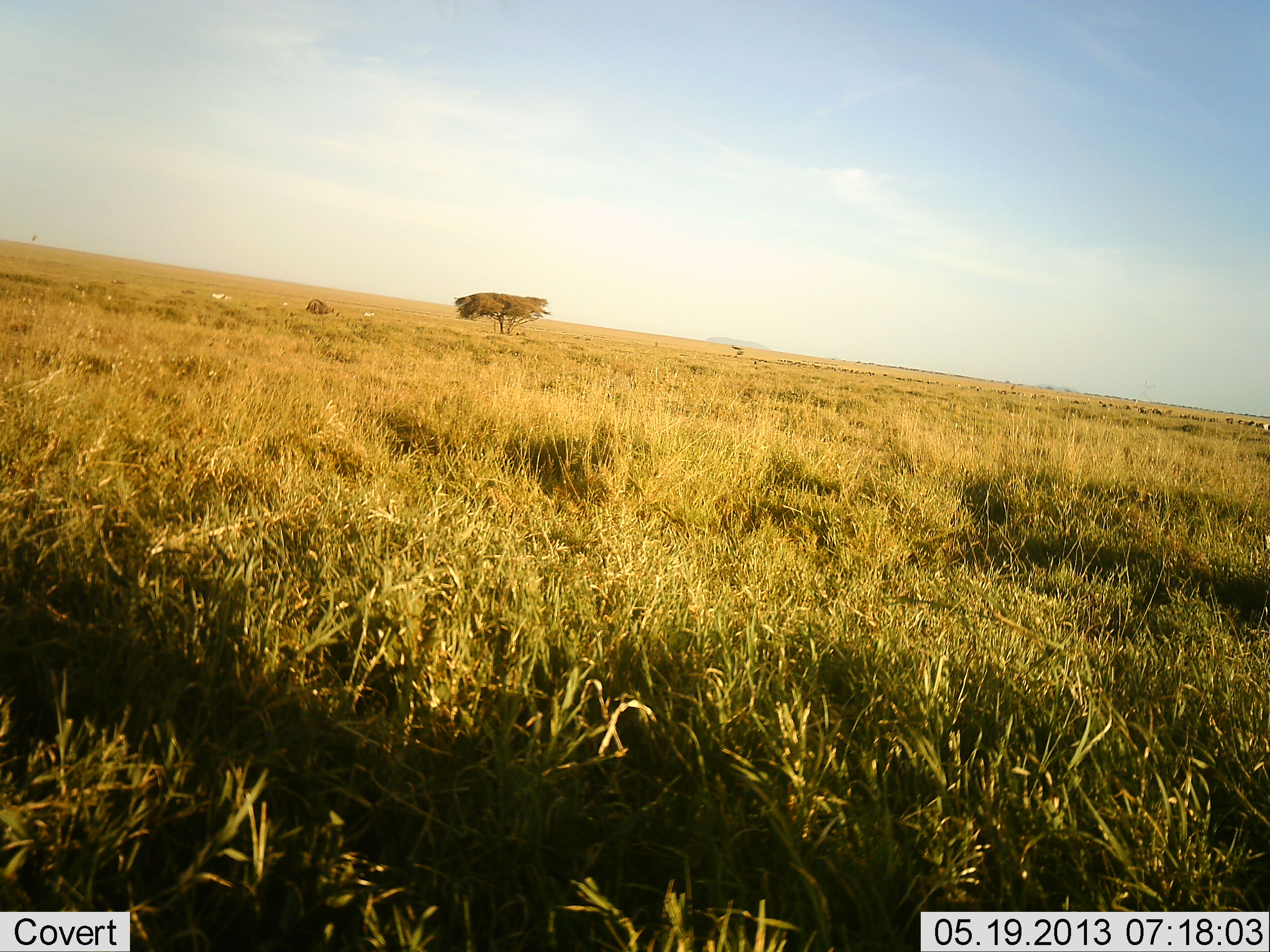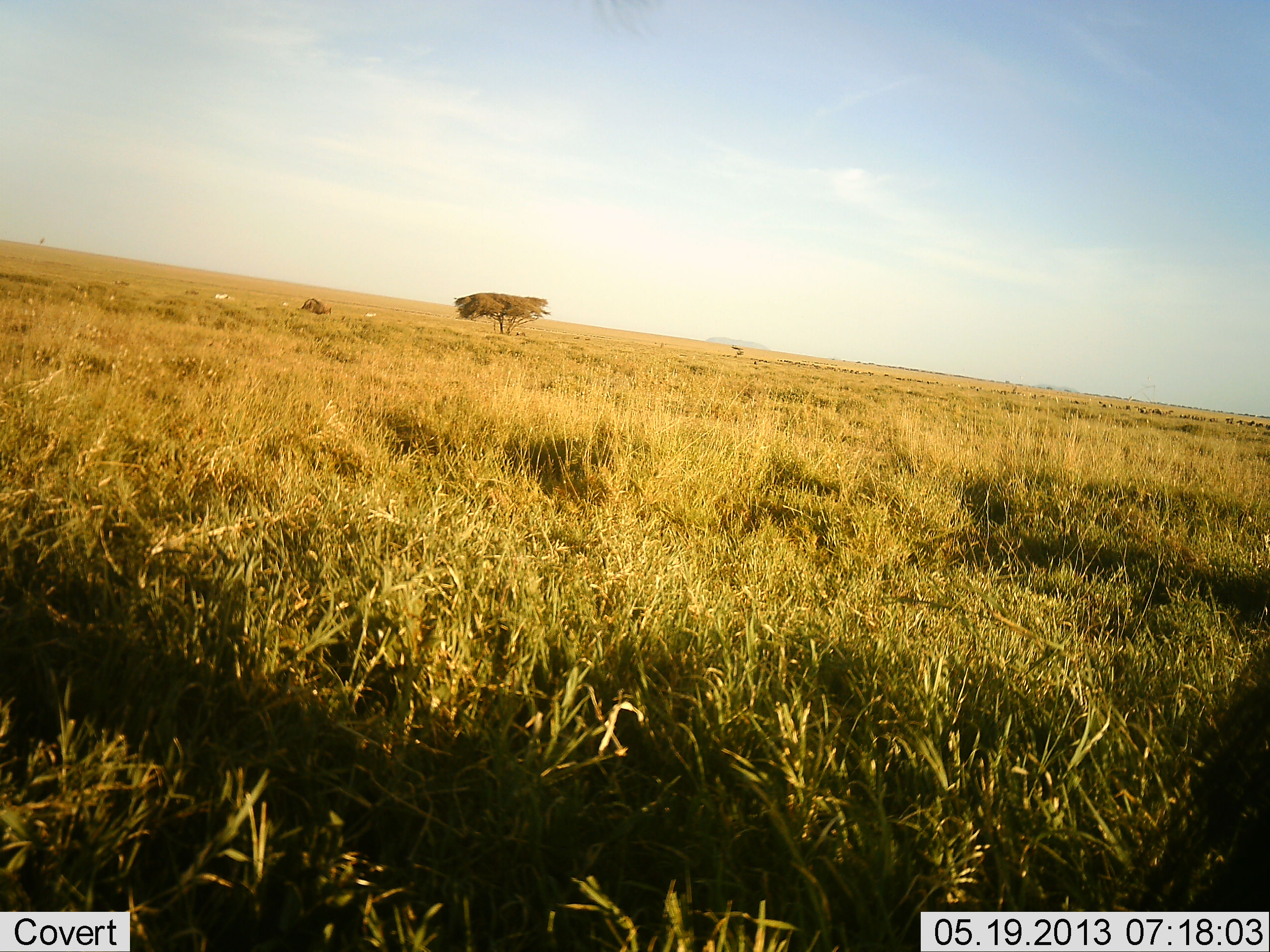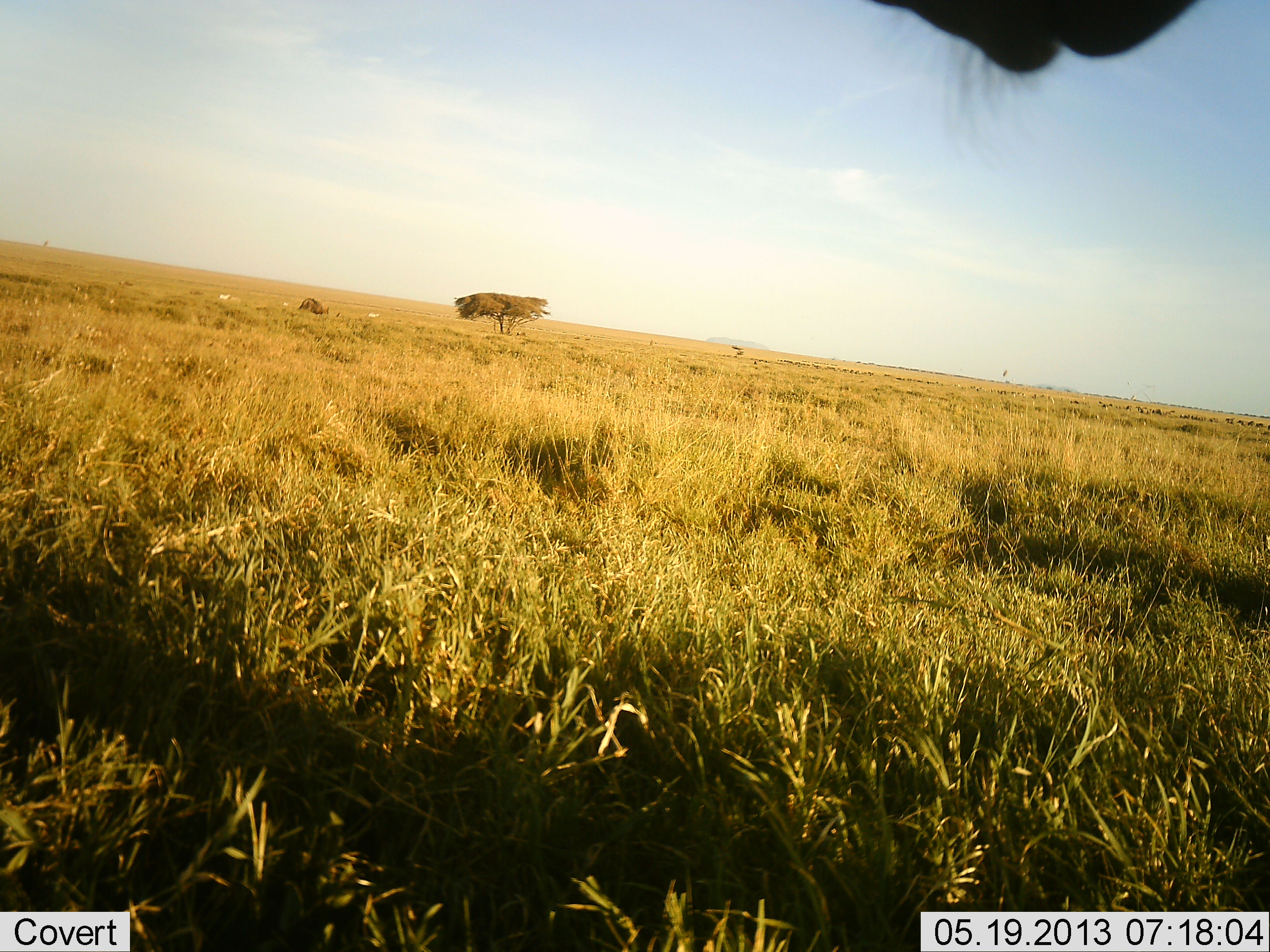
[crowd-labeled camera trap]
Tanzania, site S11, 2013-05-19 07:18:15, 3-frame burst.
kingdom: Animalia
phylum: Chordata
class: Mammalia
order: Artiodactyla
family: Bovidae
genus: Connochaetes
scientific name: Connochaetes taurinus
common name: blue wildebeest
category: wildebeest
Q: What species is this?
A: Wildebeest (blue wildebeest) (Connochaetes taurinus).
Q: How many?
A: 2.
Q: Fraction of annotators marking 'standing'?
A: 67%.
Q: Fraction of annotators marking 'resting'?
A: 0%.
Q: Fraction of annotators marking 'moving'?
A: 50%.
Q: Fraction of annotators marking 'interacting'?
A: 0%.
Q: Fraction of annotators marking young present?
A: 0%.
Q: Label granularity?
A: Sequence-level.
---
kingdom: Animalia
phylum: Chordata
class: Mammalia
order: Perissodactyla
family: Equidae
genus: Equus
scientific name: Equus quagga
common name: plains zebra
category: zebra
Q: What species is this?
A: Zebra (plains zebra) (Equus quagga).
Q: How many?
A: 4.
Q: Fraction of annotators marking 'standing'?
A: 33%.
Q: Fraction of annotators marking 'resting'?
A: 0%.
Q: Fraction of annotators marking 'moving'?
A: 67%.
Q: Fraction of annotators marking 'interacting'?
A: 0%.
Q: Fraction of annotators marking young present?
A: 0%.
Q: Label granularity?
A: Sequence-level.